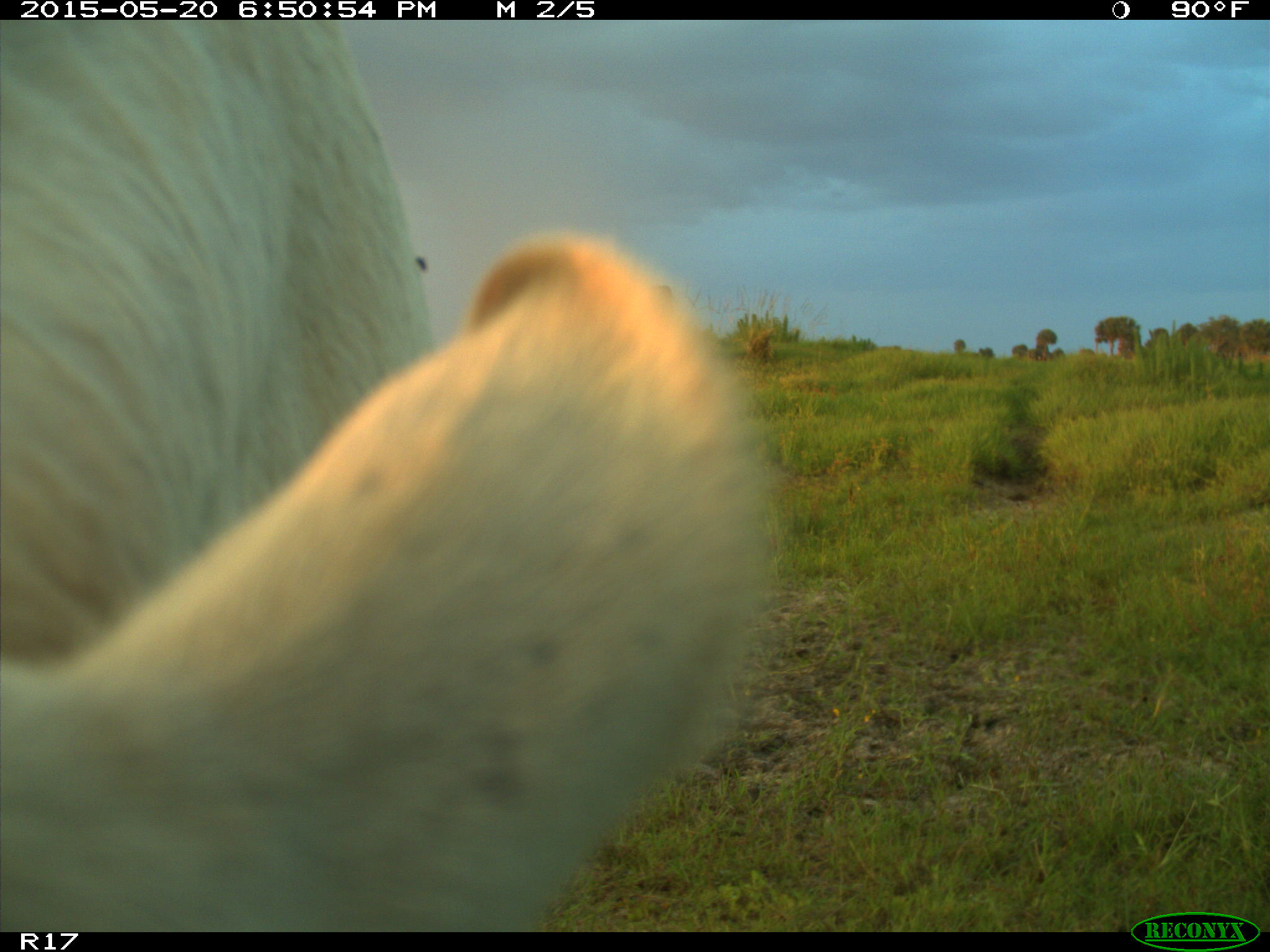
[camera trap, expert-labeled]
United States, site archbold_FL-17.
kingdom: Animalia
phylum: Chordata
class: Mammalia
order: Artiodactyla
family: Bovidae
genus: Bos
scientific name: Bos taurus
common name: domestic cow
Bos taurus (domestic cow).